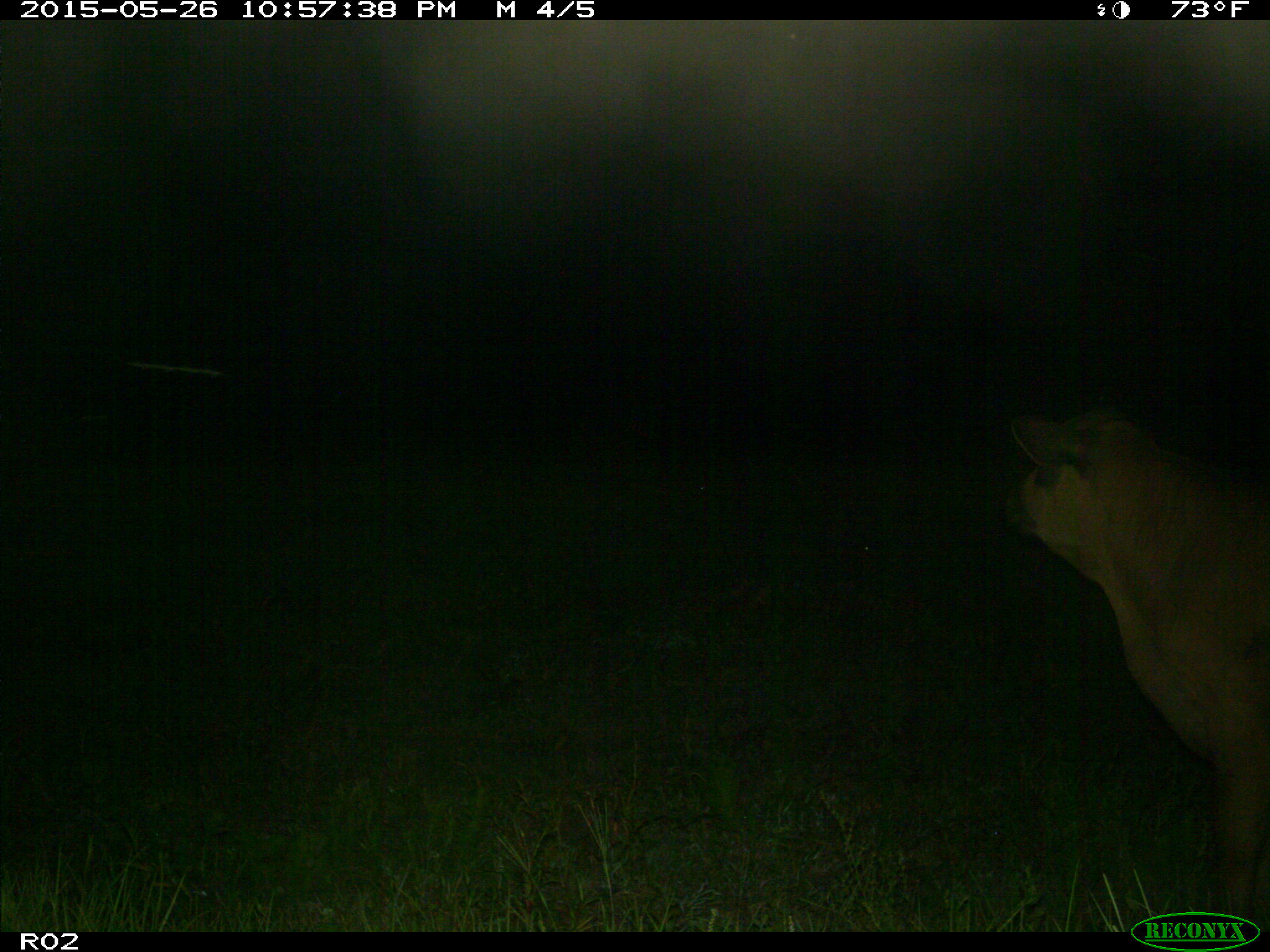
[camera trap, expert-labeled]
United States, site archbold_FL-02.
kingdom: Animalia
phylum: Chordata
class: Mammalia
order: Artiodactyla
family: Bovidae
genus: Bos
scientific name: Bos taurus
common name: domestic cow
Bos taurus (domestic cow).